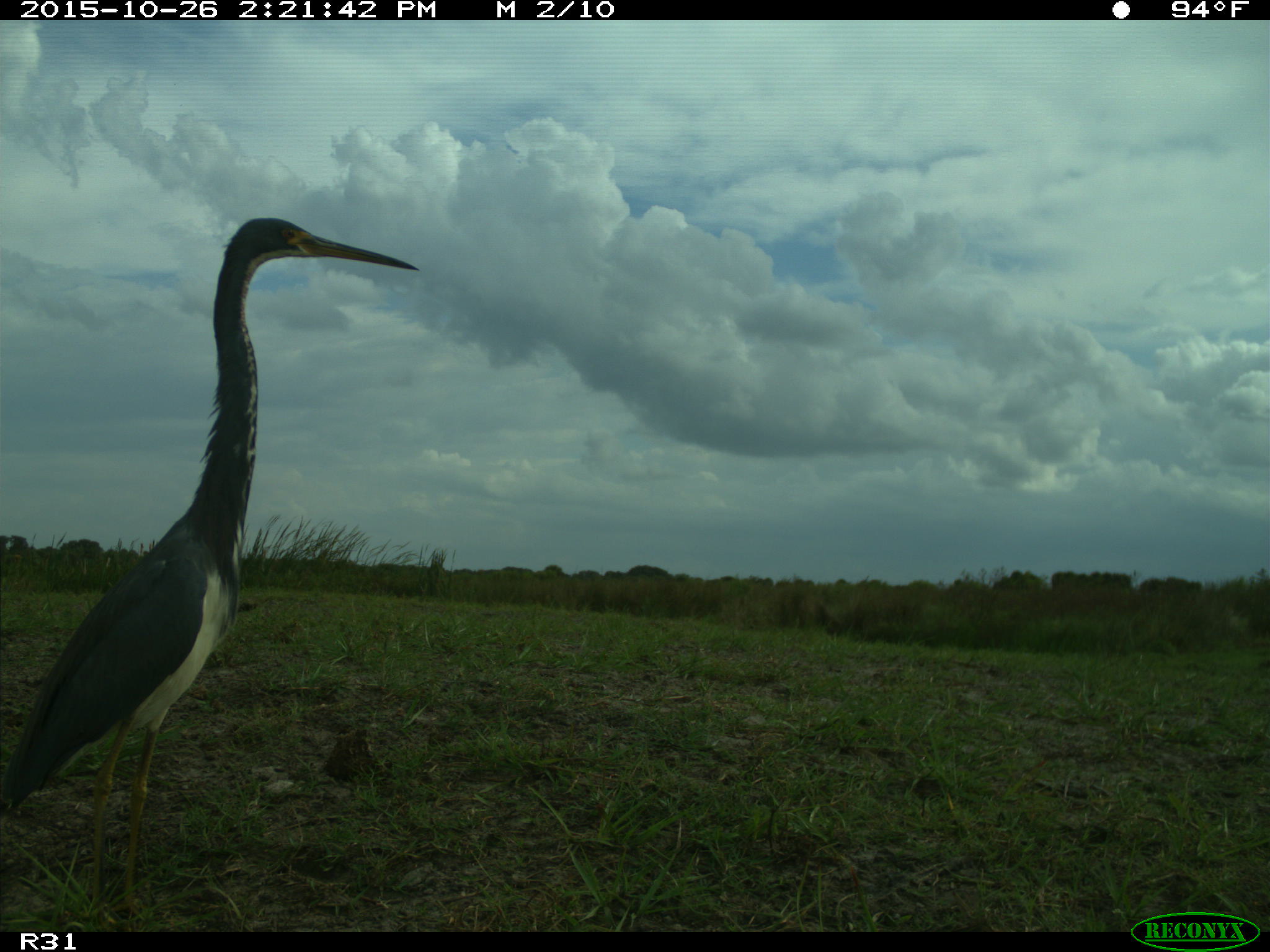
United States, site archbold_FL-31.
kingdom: Animalia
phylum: Chordata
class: Aves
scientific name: Aves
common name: birds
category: unidentified bird